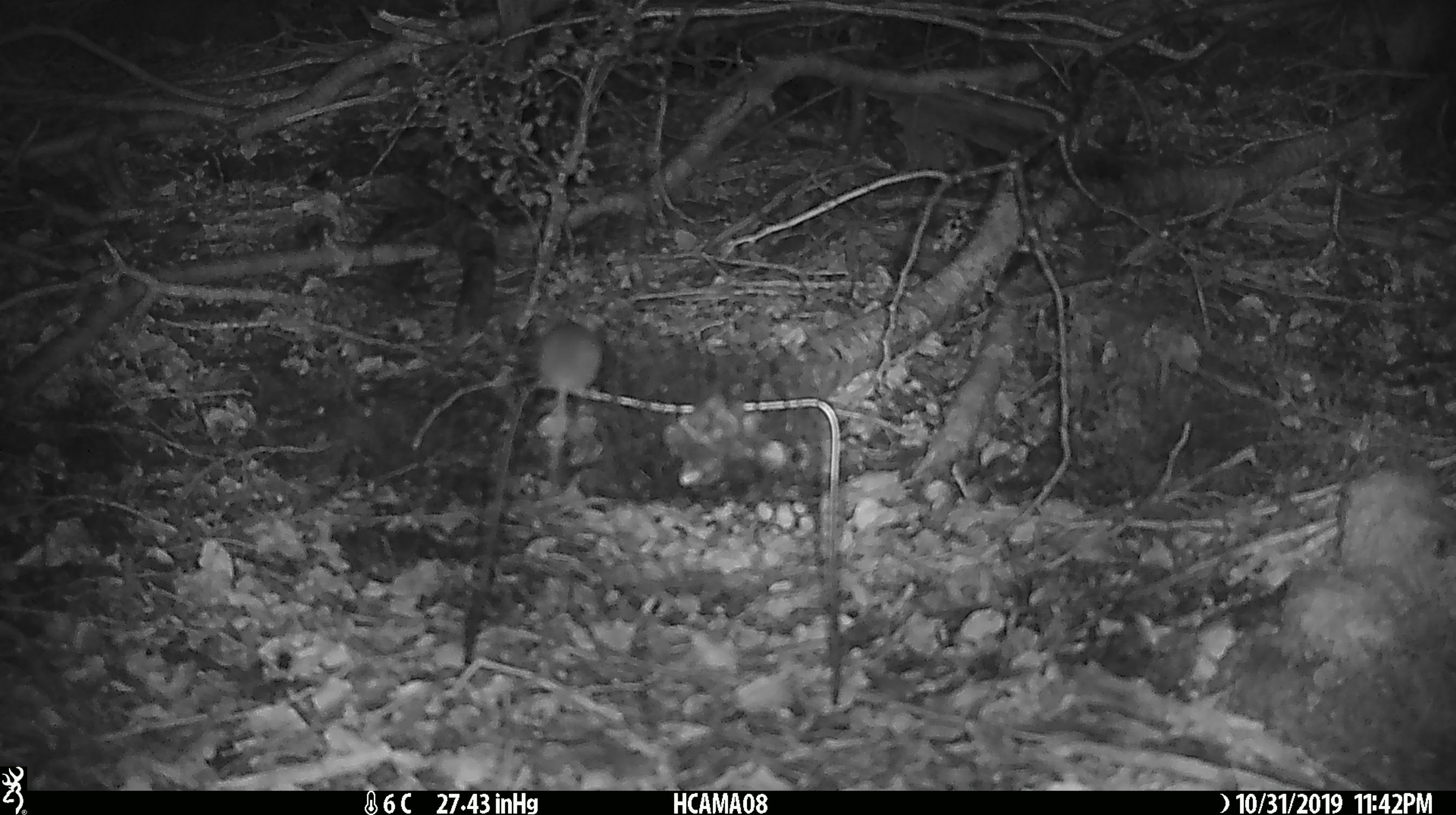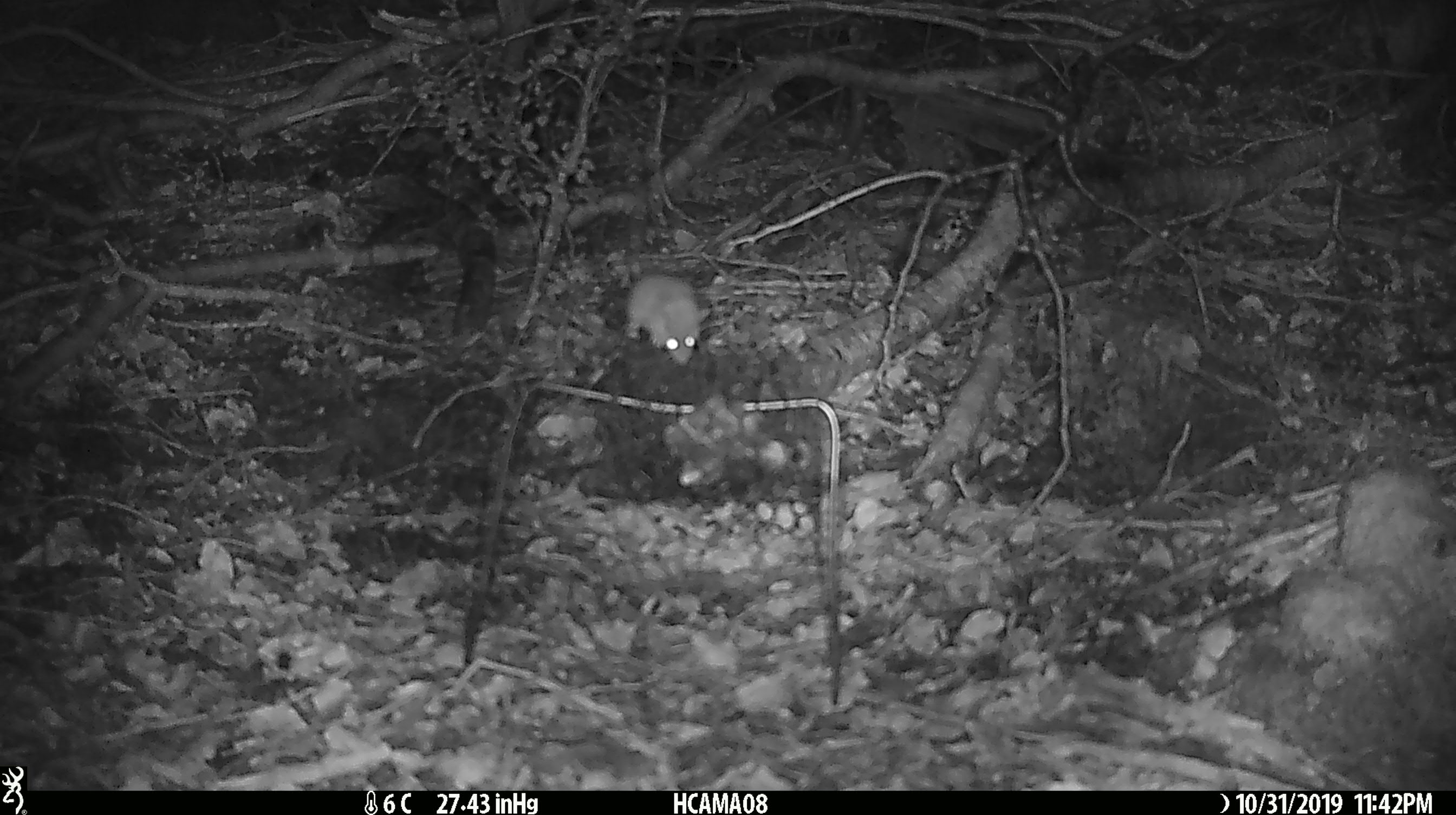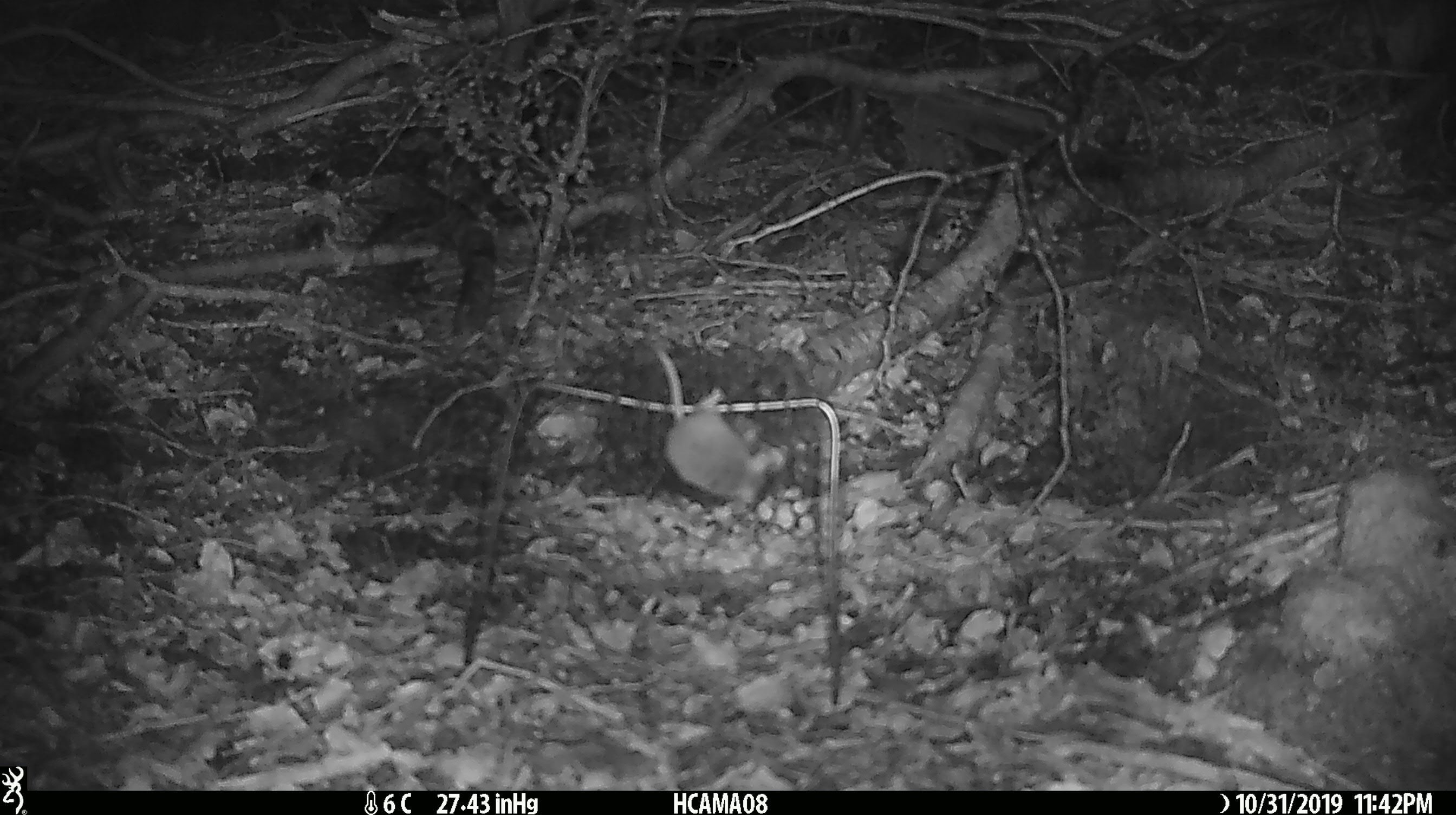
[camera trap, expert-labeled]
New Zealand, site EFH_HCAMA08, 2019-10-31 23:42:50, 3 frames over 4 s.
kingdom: Animalia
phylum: Chordata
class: Mammalia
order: Rodentia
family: Muridae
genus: Mus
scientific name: Mus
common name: mouse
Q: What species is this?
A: Mouse (Mus).